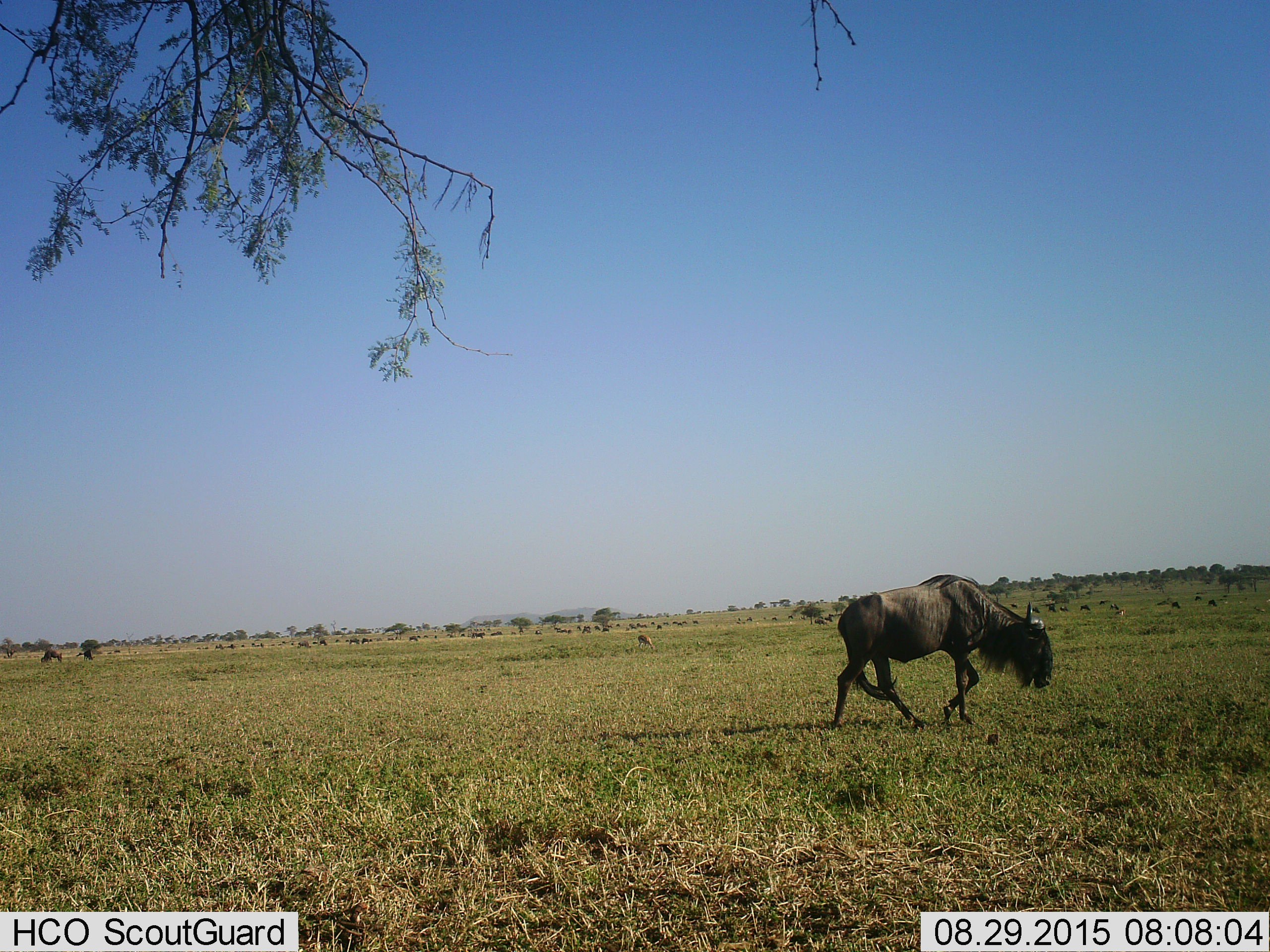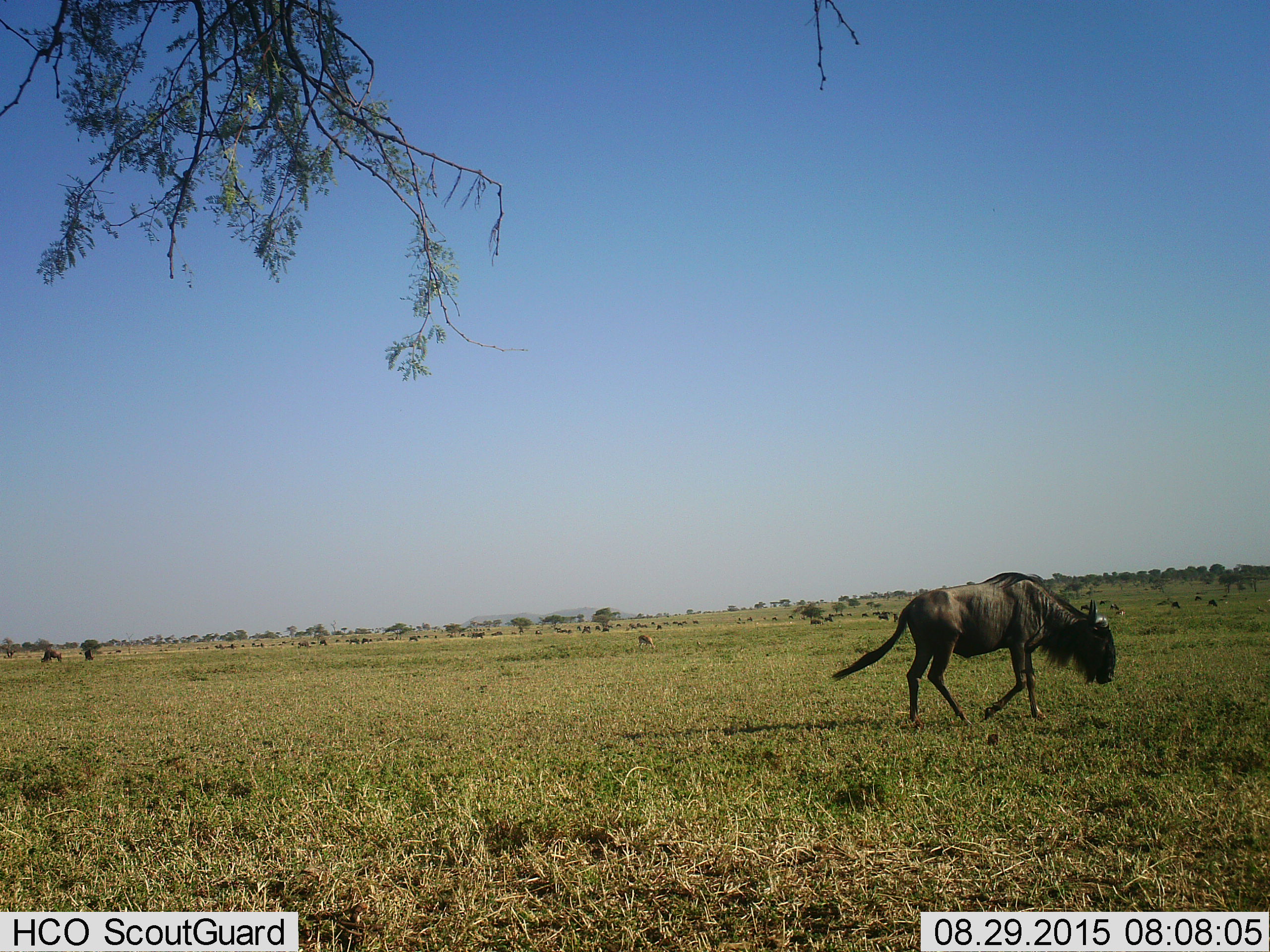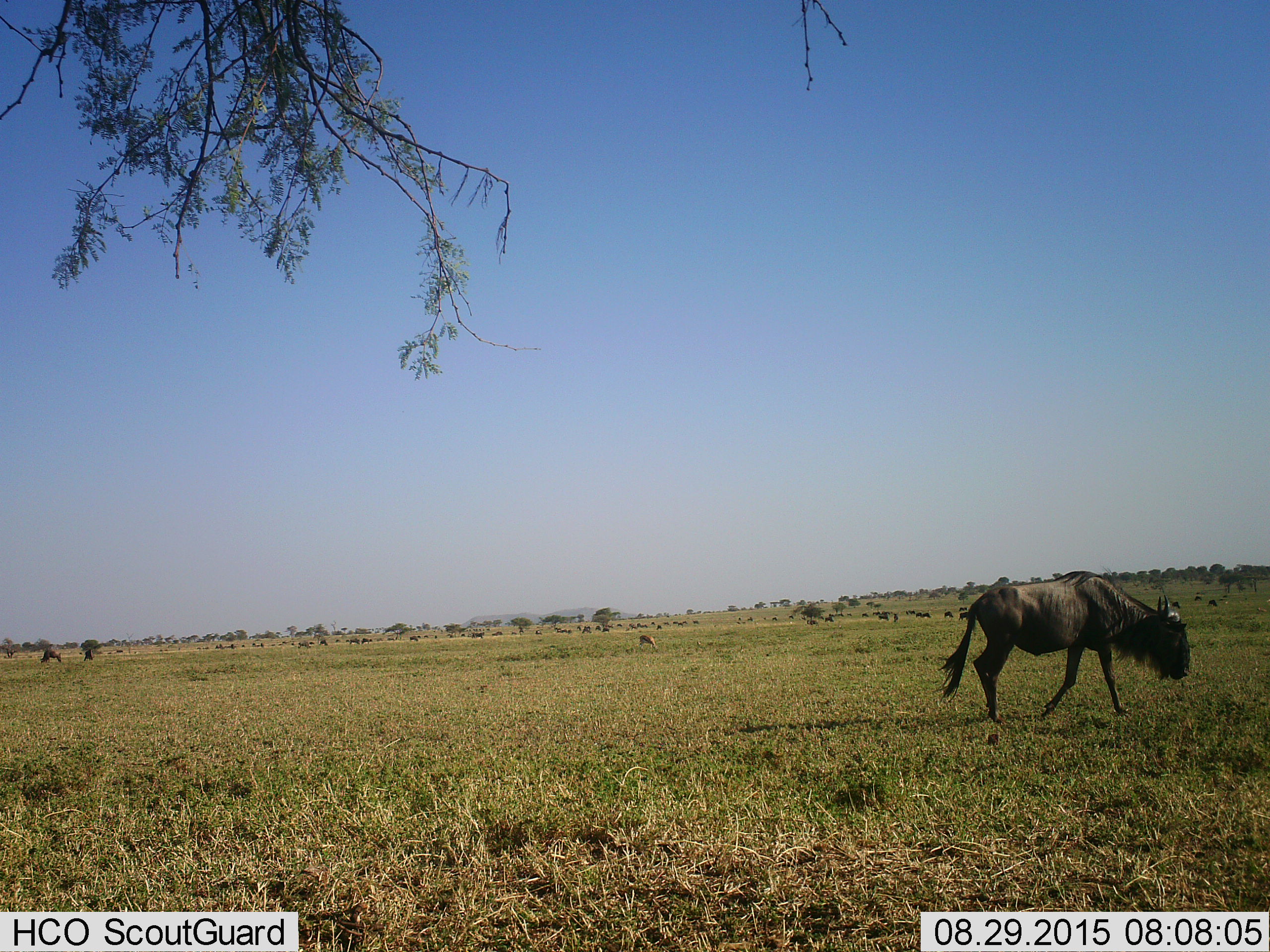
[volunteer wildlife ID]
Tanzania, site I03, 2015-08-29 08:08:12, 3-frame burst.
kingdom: Animalia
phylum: Chordata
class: Mammalia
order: Artiodactyla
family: Bovidae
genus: Connochaetes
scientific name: Connochaetes taurinus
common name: blue wildebeest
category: wildebeest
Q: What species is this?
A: Wildebeest (blue wildebeest) (Connochaetes taurinus).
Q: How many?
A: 11-50.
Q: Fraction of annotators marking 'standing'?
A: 30%.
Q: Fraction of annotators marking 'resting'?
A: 0%.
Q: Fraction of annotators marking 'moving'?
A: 70%.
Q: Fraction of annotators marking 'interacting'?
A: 10%.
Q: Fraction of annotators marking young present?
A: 0%.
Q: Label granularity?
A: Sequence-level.